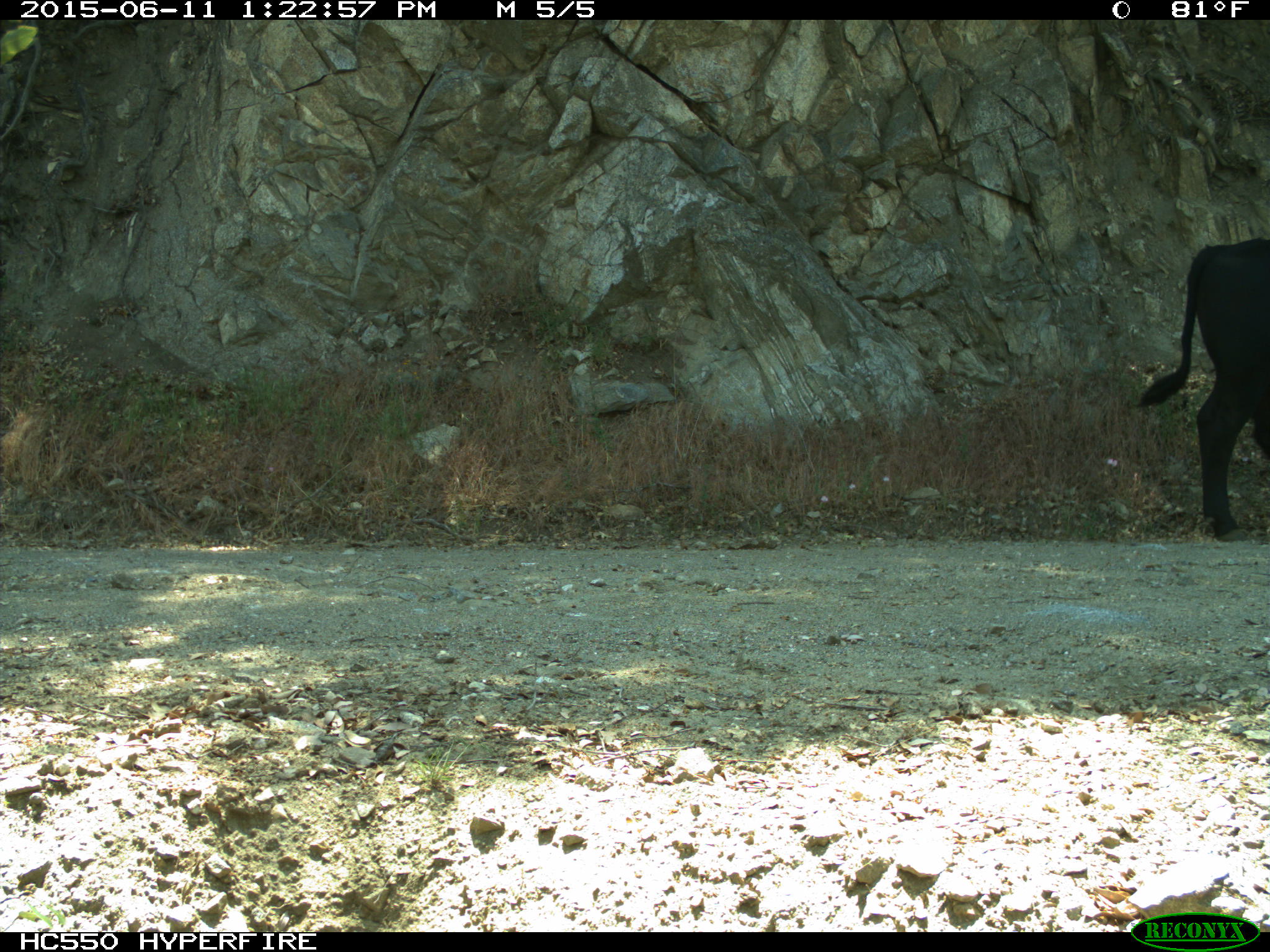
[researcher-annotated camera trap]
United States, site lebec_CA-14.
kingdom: Animalia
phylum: Chordata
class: Mammalia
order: Artiodactyla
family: Bovidae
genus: Bos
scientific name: Bos taurus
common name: domestic cow